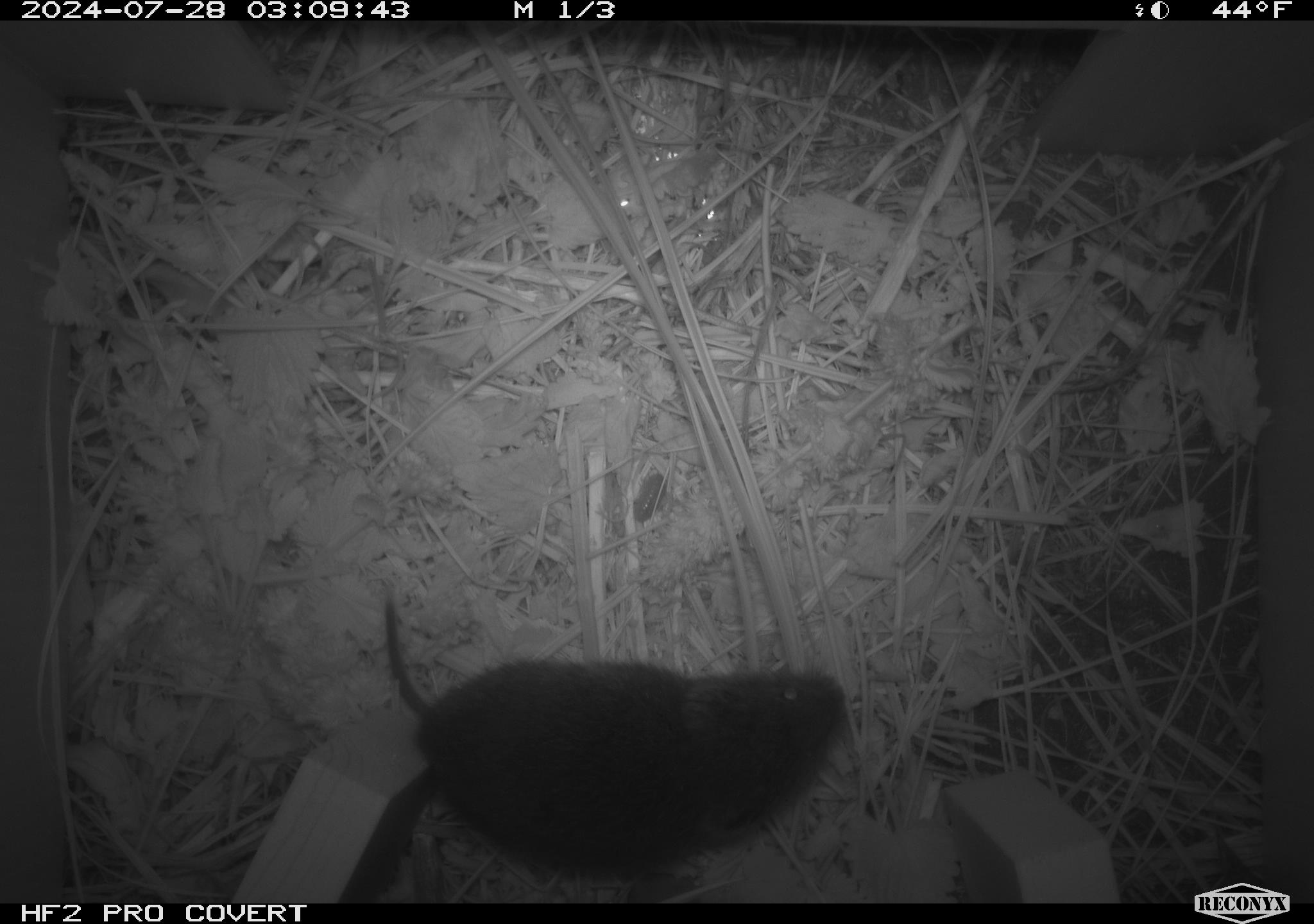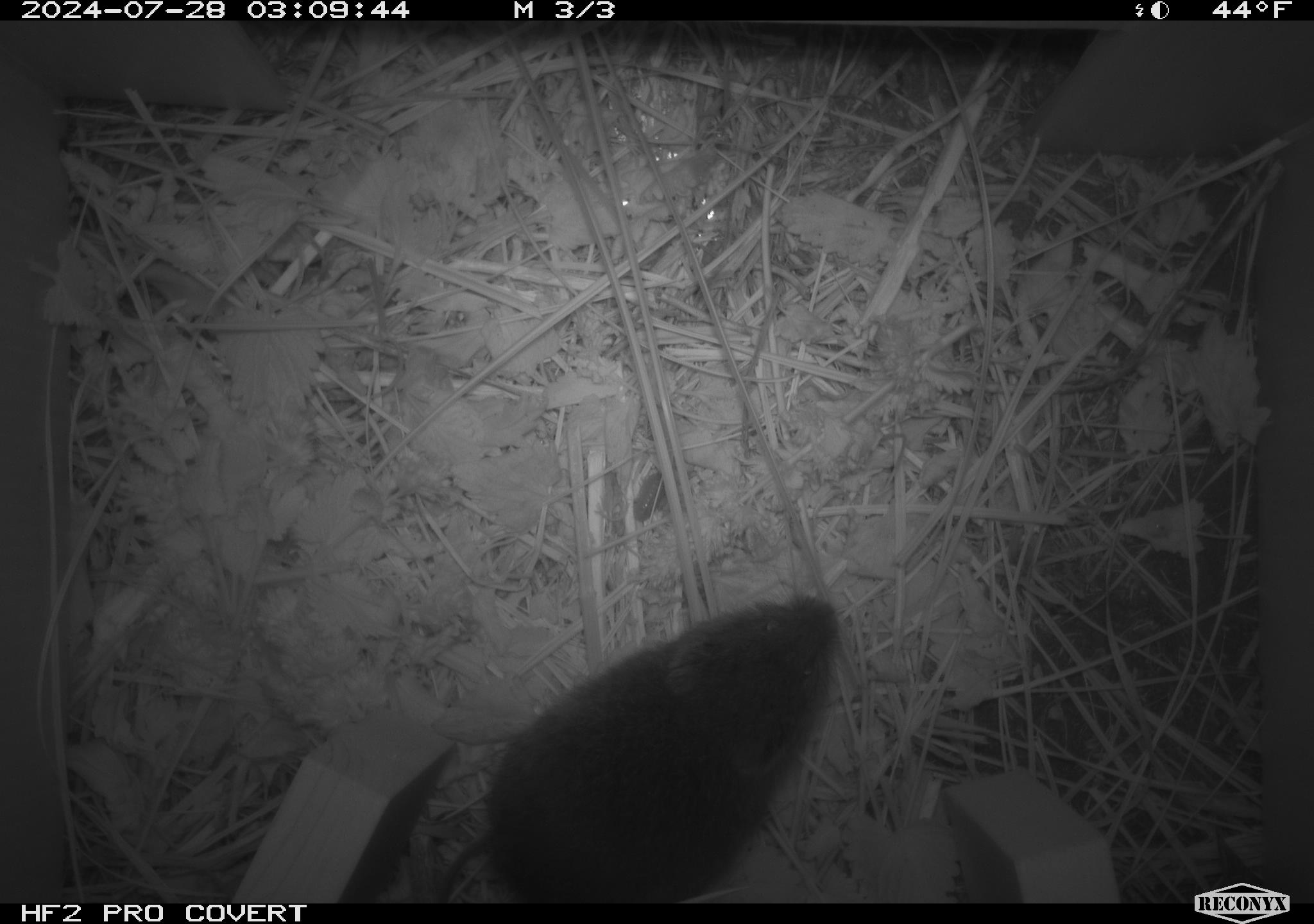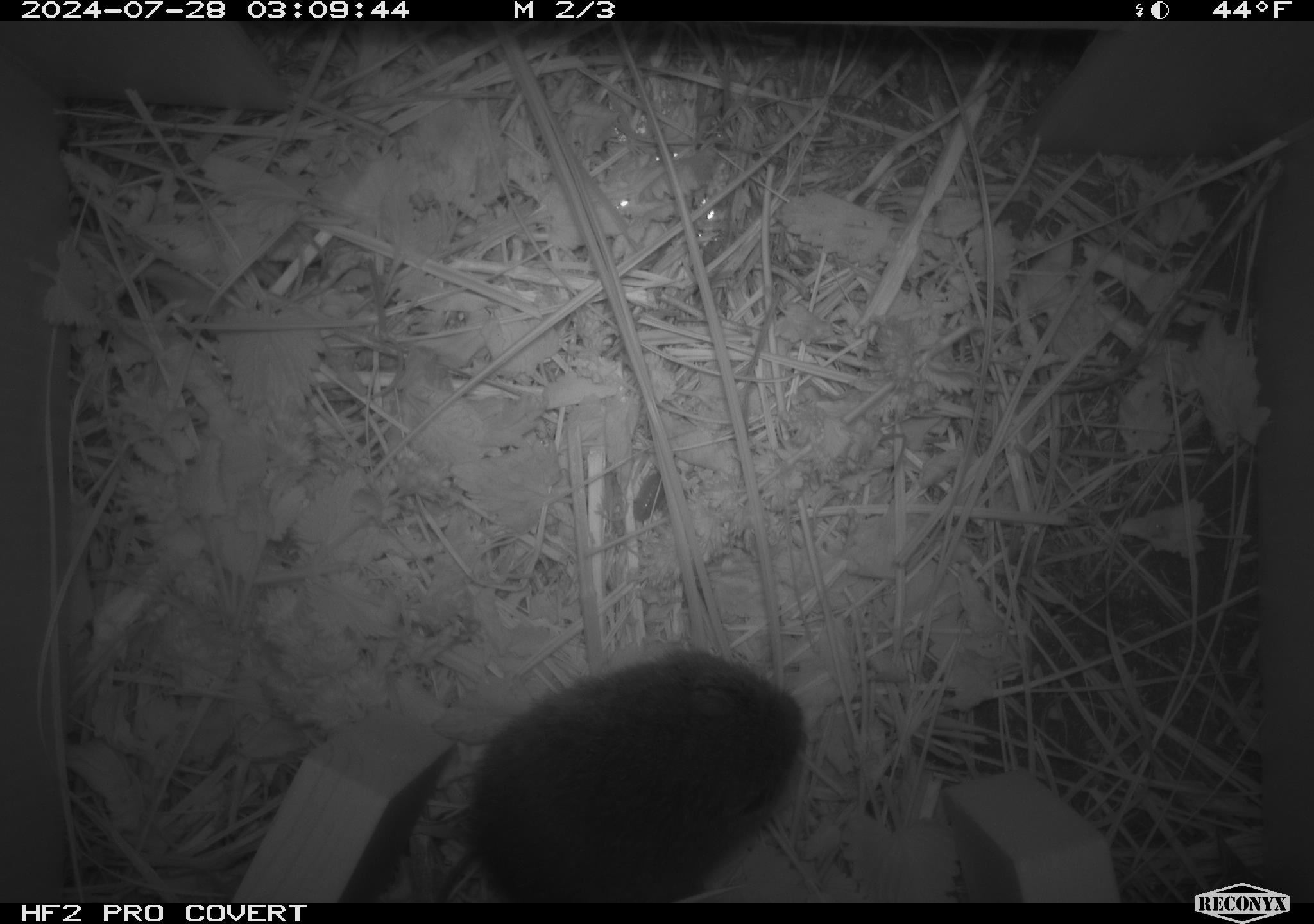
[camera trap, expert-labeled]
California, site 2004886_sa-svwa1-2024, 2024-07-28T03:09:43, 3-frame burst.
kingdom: Animalia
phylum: Chordata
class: Mammalia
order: Rodentia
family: Cricetidae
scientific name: Arvicolinae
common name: voles, lemmings, and muskrats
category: arvicolinae subfamily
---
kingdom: Animalia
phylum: Arthropoda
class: Malacostraca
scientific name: Malacostraca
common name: amphipods, crabs, isopods, krill, lobsters and shrimps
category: malacostracan